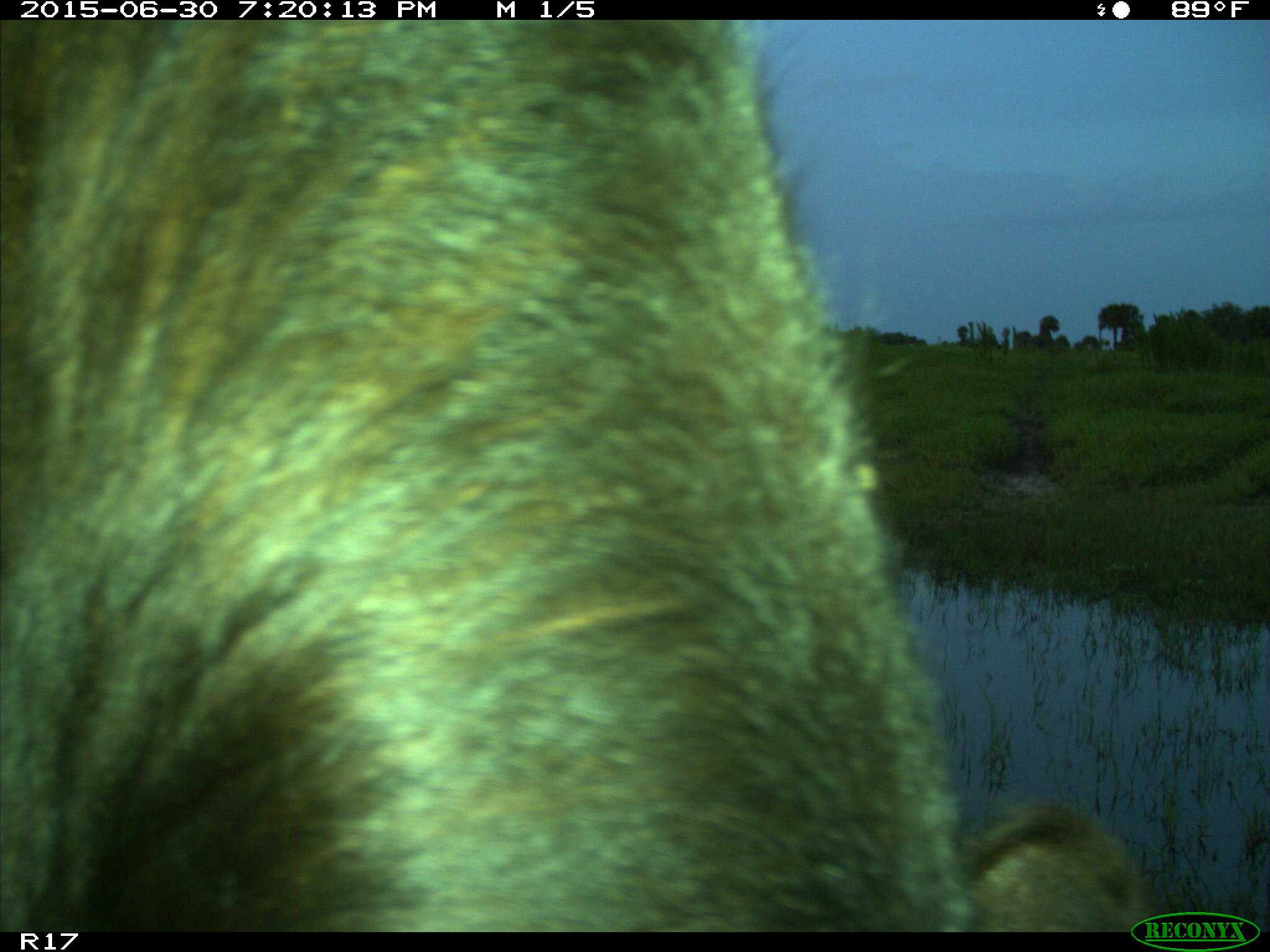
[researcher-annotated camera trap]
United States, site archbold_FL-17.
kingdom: Animalia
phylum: Chordata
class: Mammalia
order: Artiodactyla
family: Bovidae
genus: Bos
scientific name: Bos taurus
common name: domestic cow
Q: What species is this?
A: Bos taurus (domestic cow).